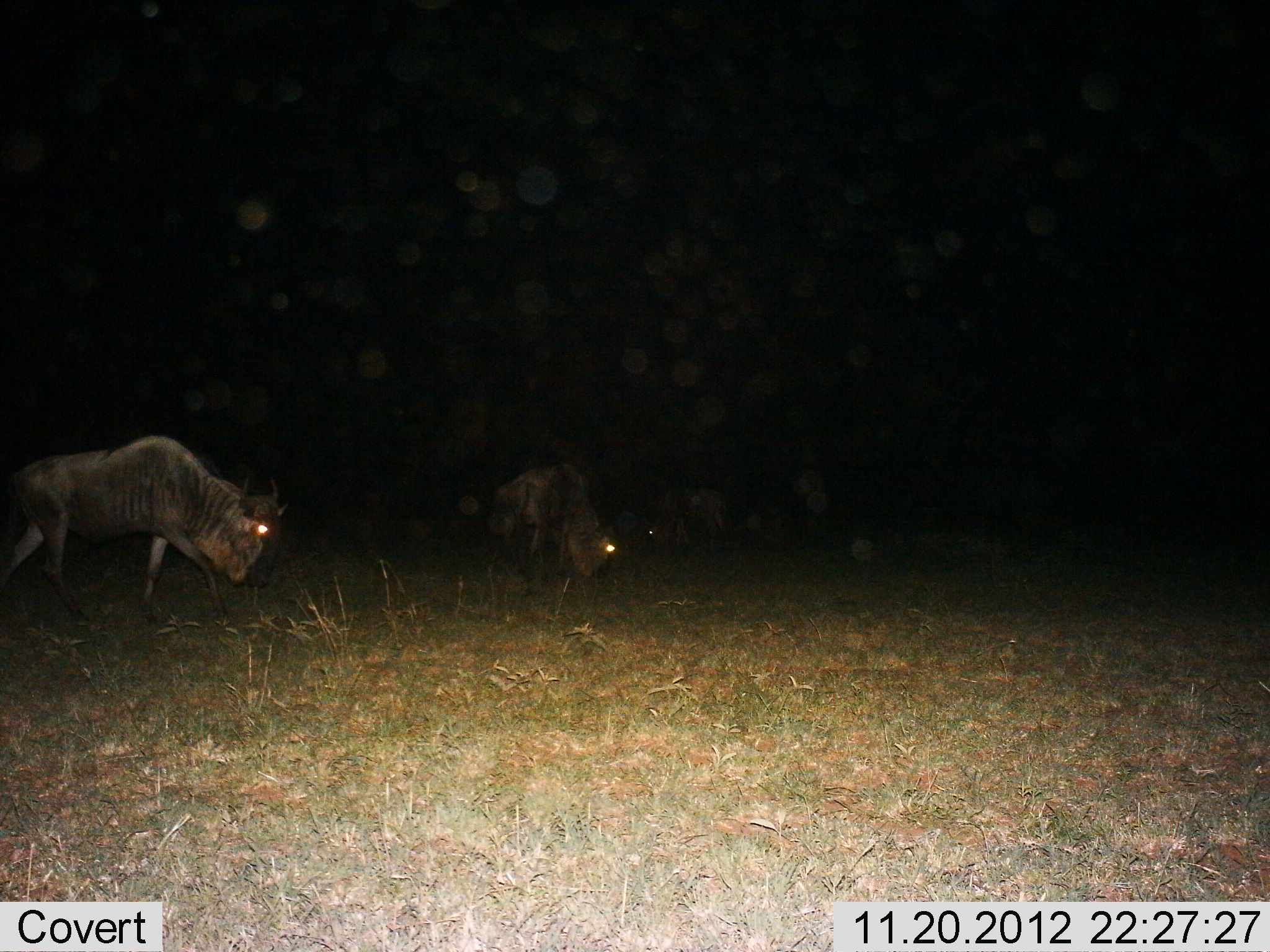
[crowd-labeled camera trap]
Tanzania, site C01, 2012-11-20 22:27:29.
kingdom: Animalia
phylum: Chordata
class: Mammalia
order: Artiodactyla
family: Bovidae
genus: Connochaetes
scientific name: Connochaetes taurinus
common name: blue wildebeest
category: wildebeest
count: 3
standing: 25%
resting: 0%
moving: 45%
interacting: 0%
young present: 0%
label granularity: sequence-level